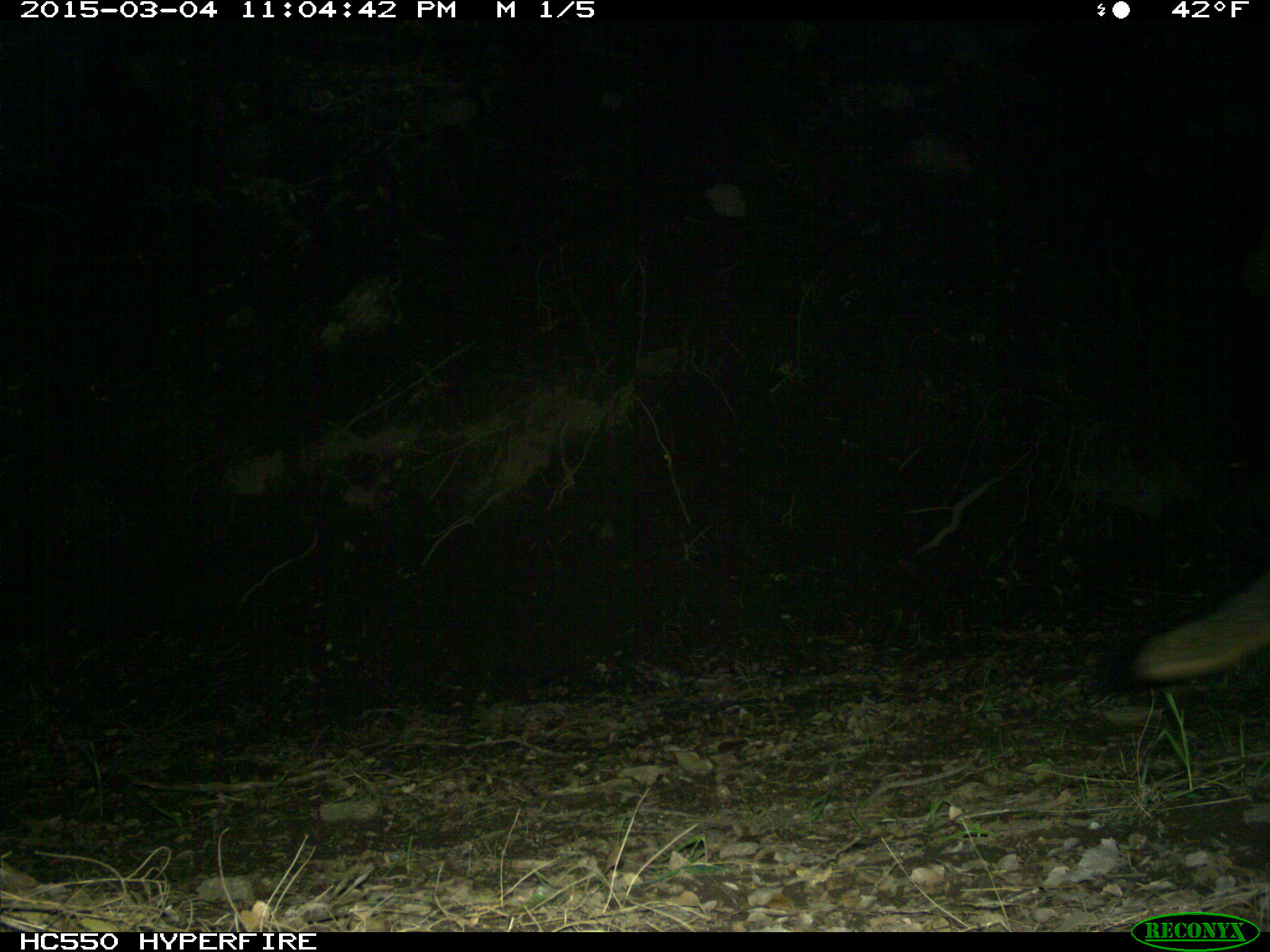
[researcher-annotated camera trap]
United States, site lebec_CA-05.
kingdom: Animalia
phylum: Chordata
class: Mammalia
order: Carnivora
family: Canidae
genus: Urocyon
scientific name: Urocyon cinereoargenteus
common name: gray fox